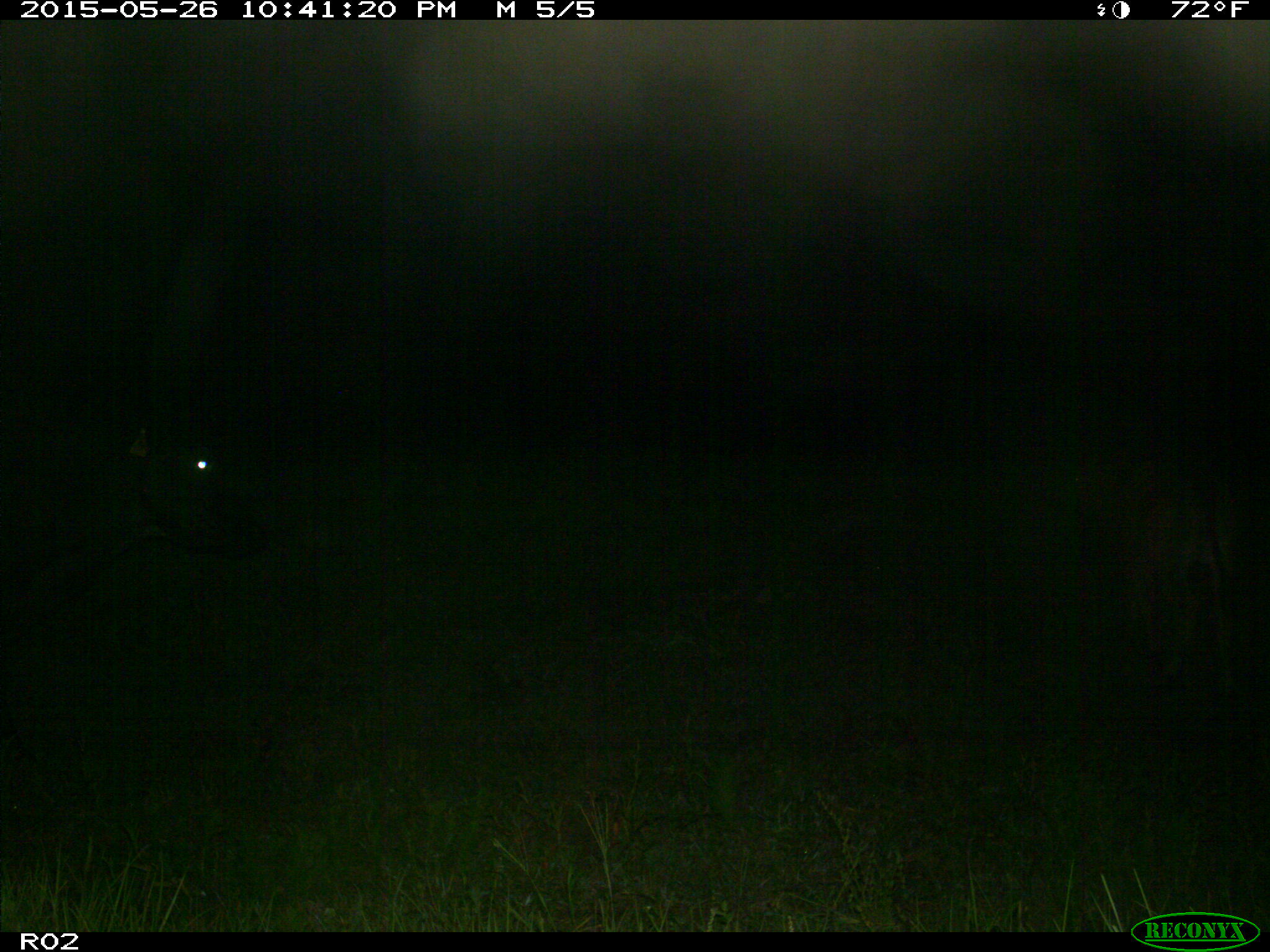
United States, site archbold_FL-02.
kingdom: Animalia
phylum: Chordata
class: Mammalia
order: Artiodactyla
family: Bovidae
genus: Bos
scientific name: Bos taurus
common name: domestic cow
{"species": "Bos taurus (domestic cow)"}